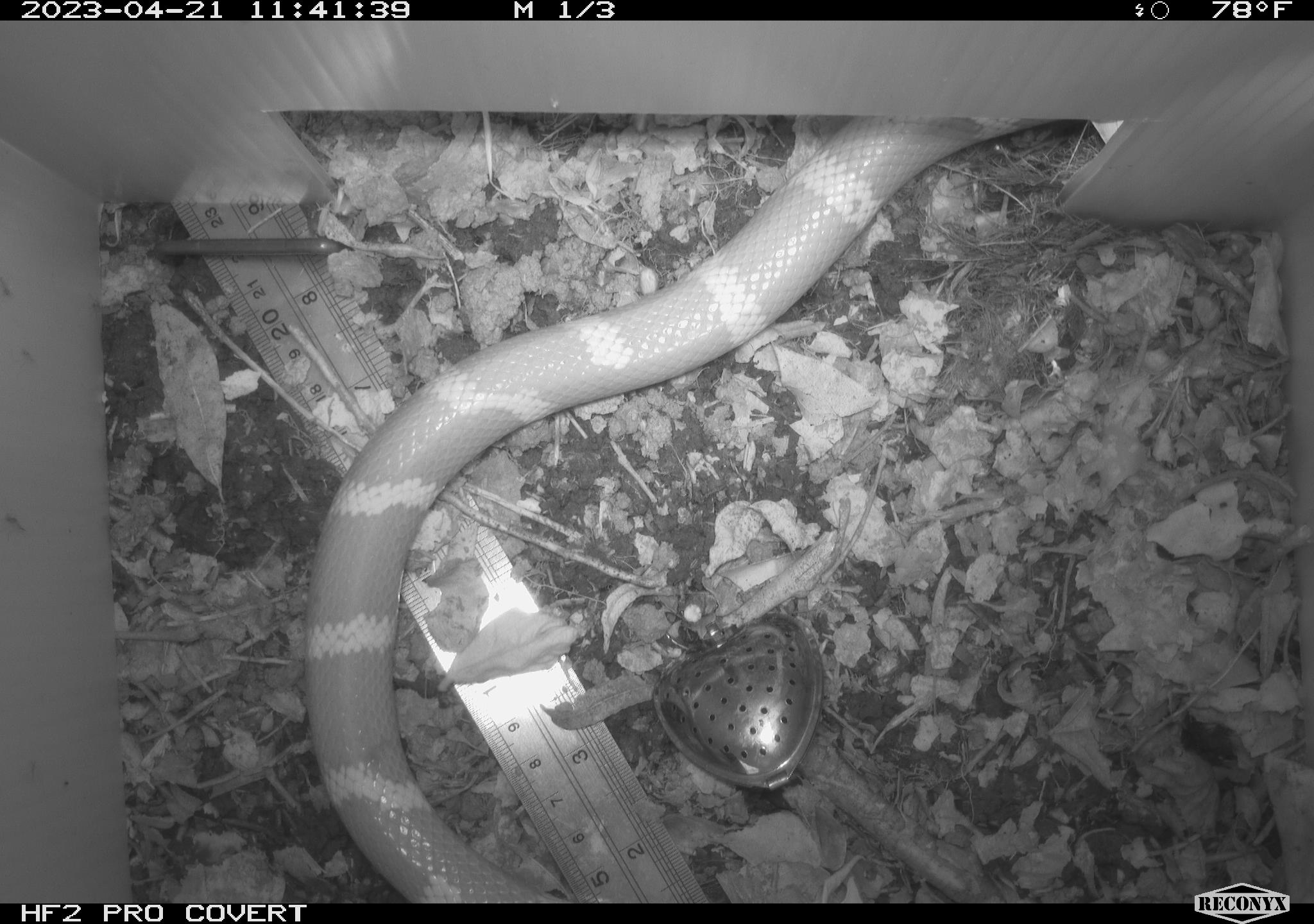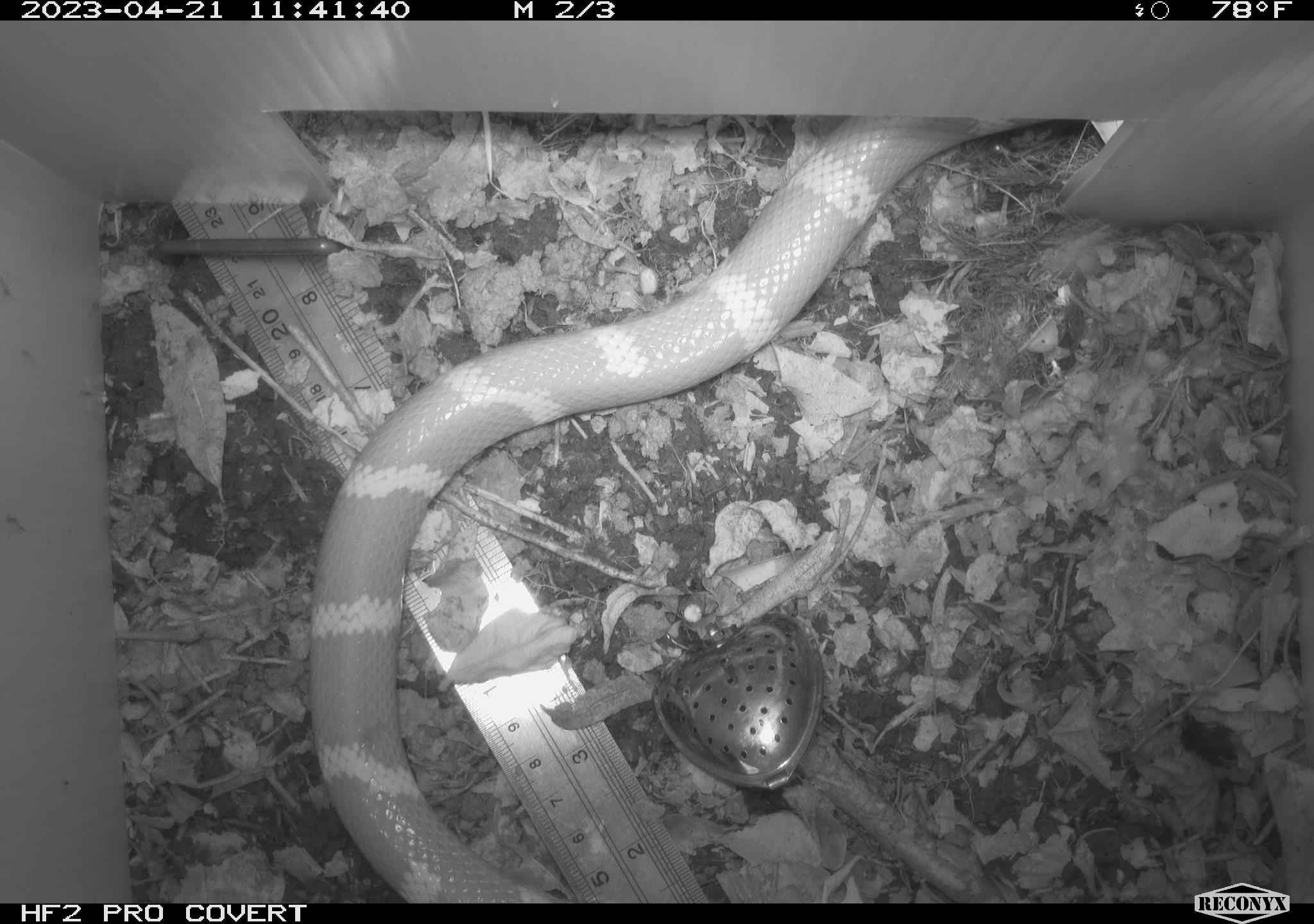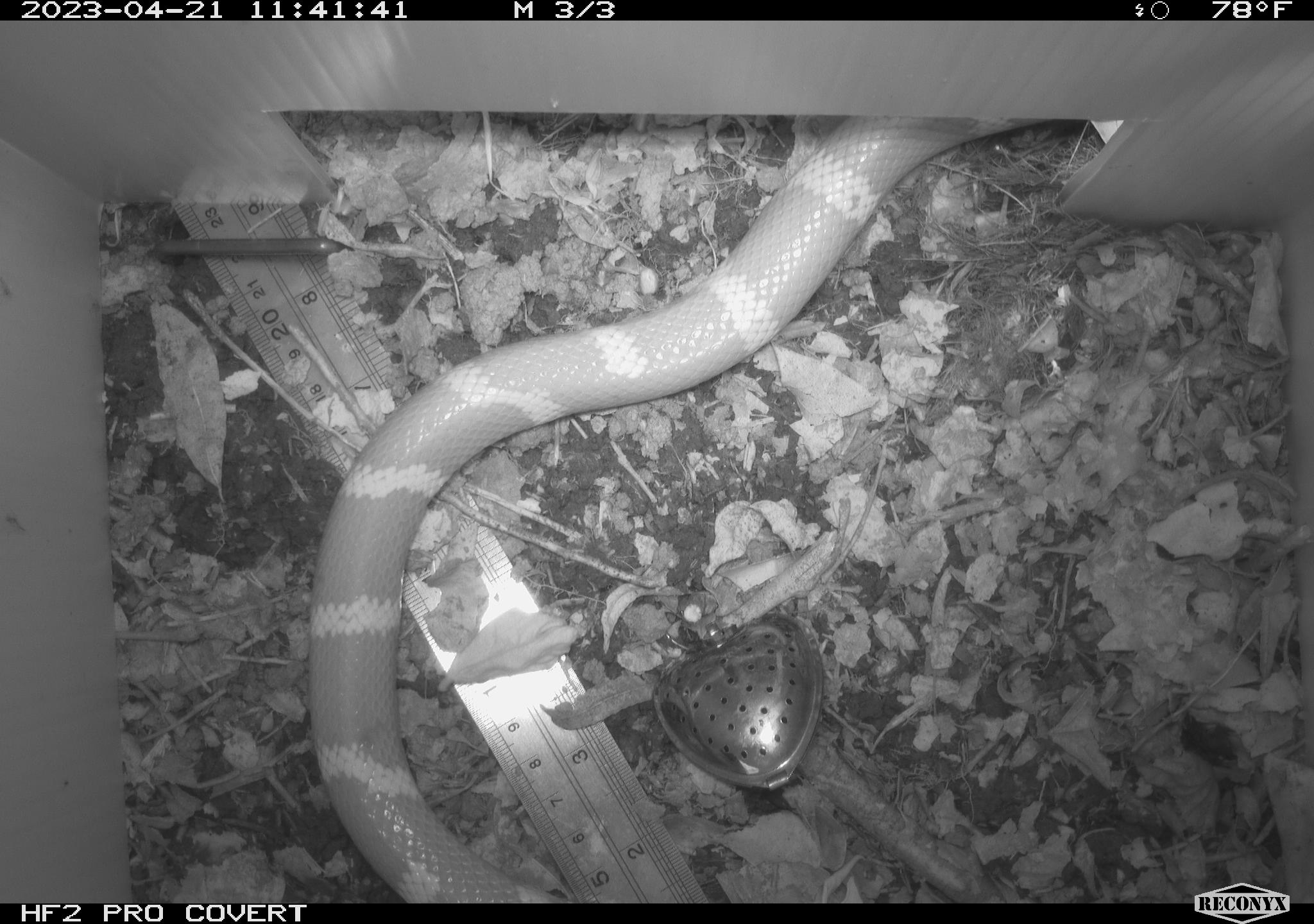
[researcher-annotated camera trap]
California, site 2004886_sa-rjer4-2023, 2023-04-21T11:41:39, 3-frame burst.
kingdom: Animalia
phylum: Chordata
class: Reptilia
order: Squamata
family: Colubridae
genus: Lampropeltis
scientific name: Lampropeltis californiae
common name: california kingsnake